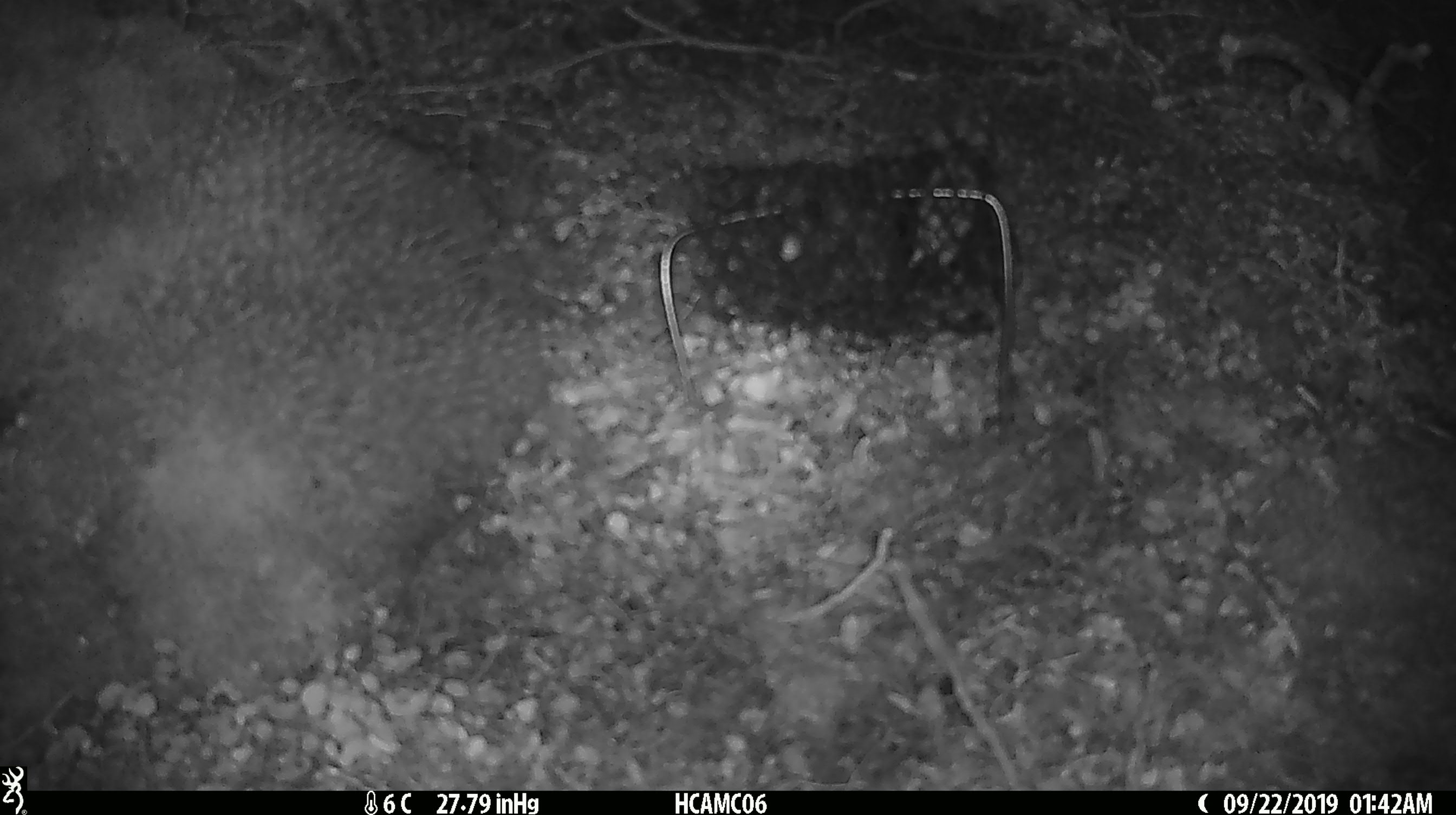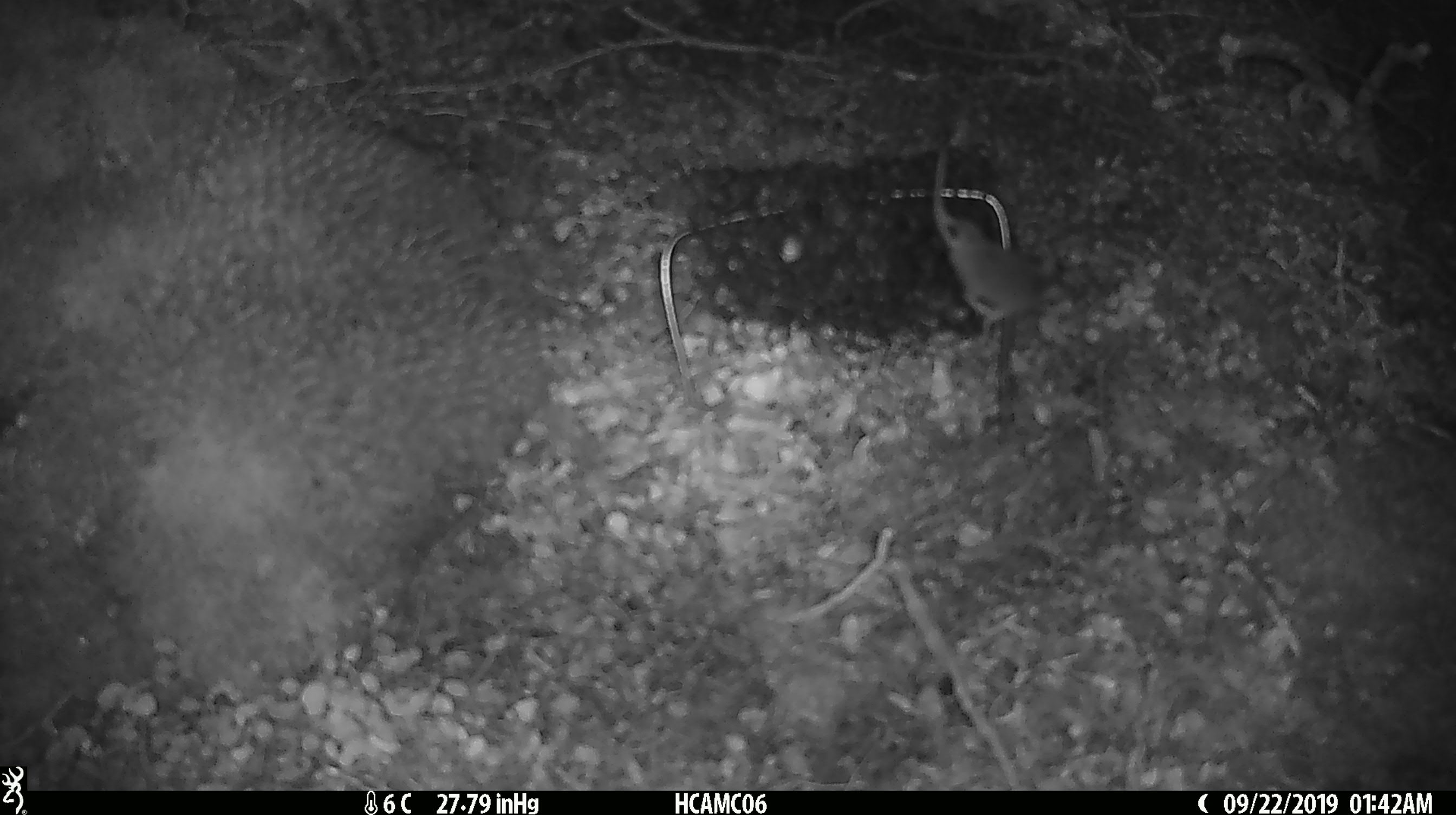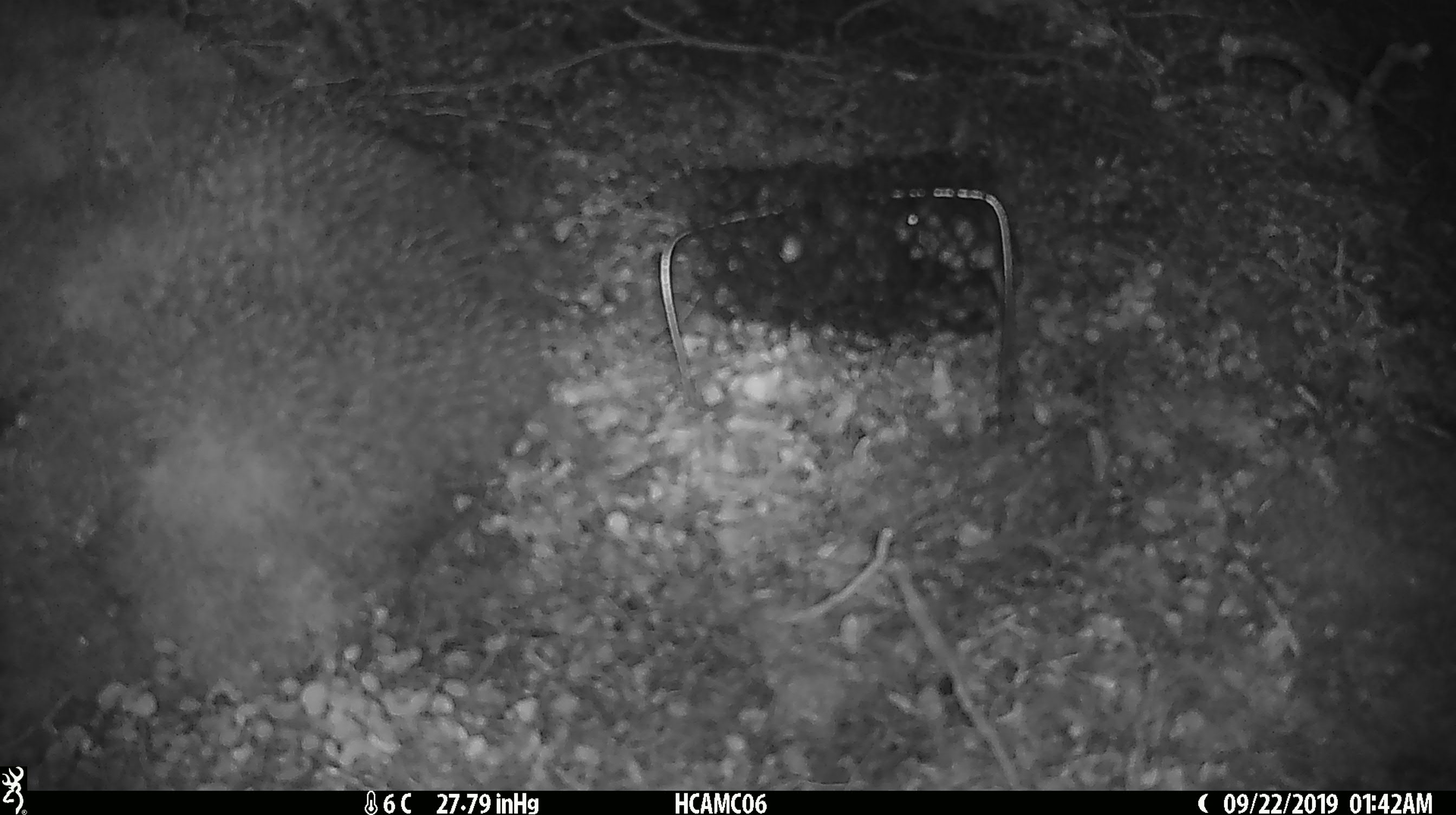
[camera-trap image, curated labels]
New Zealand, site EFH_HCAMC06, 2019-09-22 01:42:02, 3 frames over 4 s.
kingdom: Animalia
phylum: Chordata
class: Mammalia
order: Rodentia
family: Muridae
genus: Mus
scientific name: Mus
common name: mouse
Mouse (Mus).